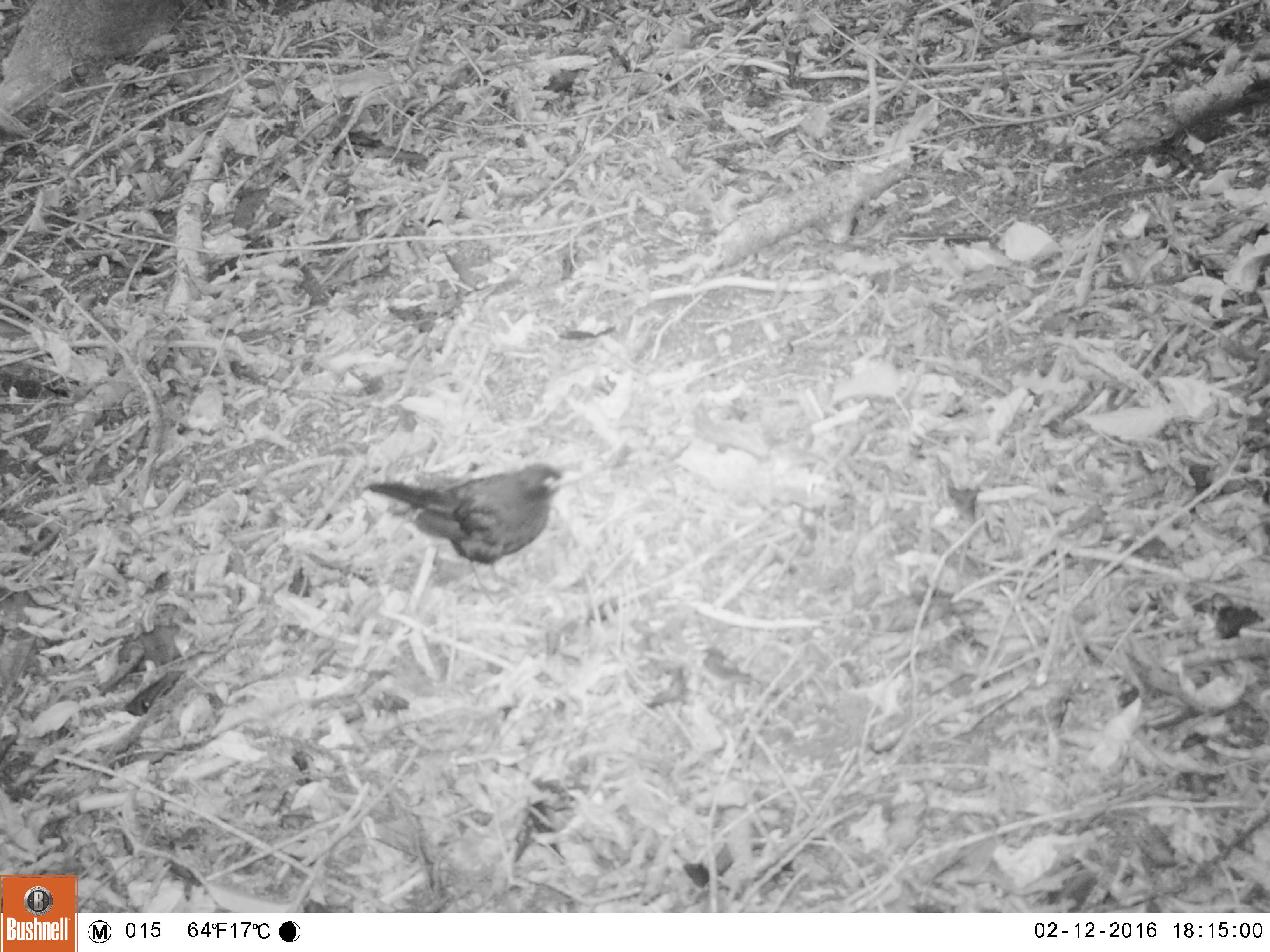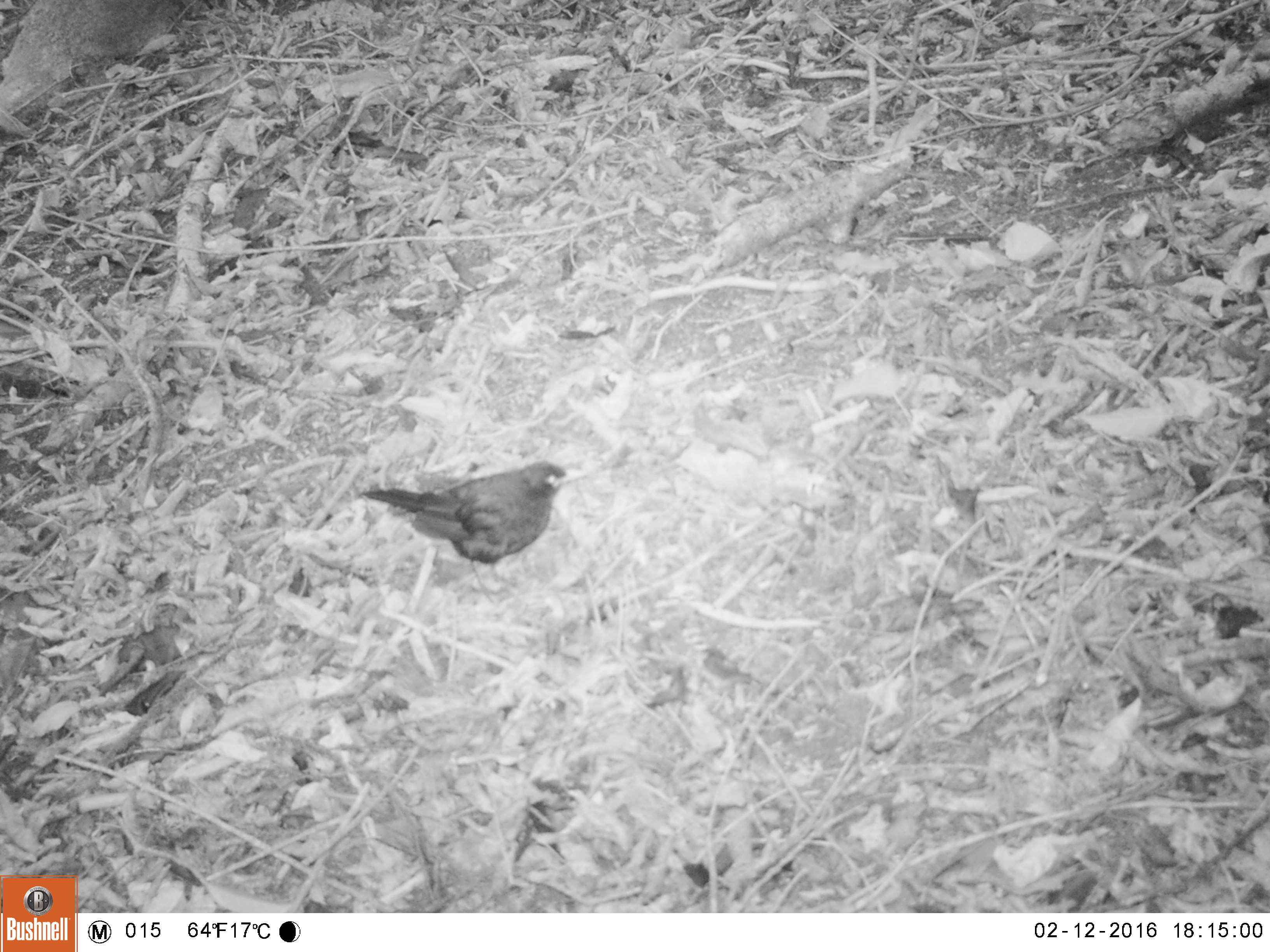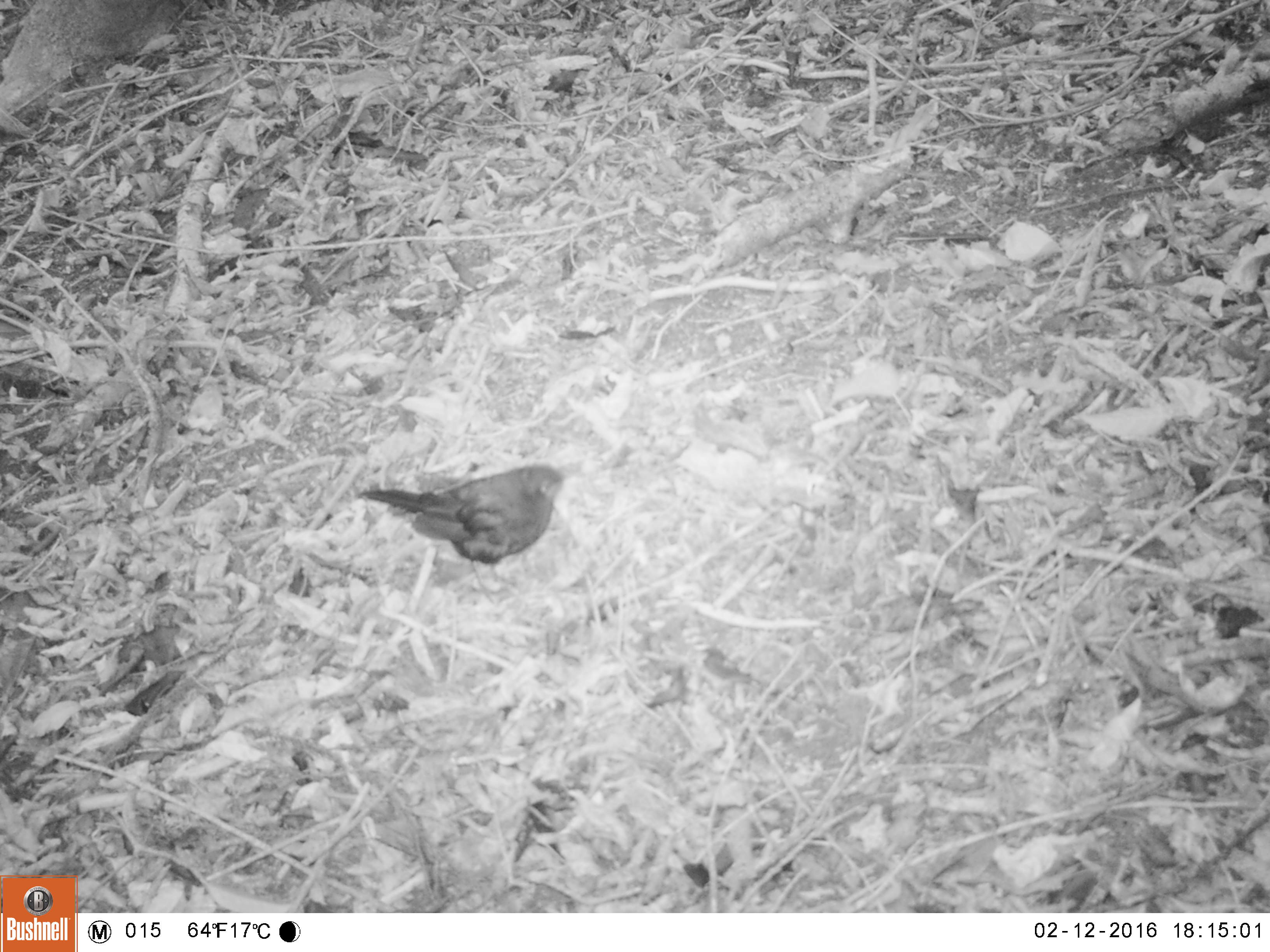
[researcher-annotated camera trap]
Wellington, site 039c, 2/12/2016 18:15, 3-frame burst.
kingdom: Animalia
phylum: Chordata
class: Aves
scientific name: Aves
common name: bird